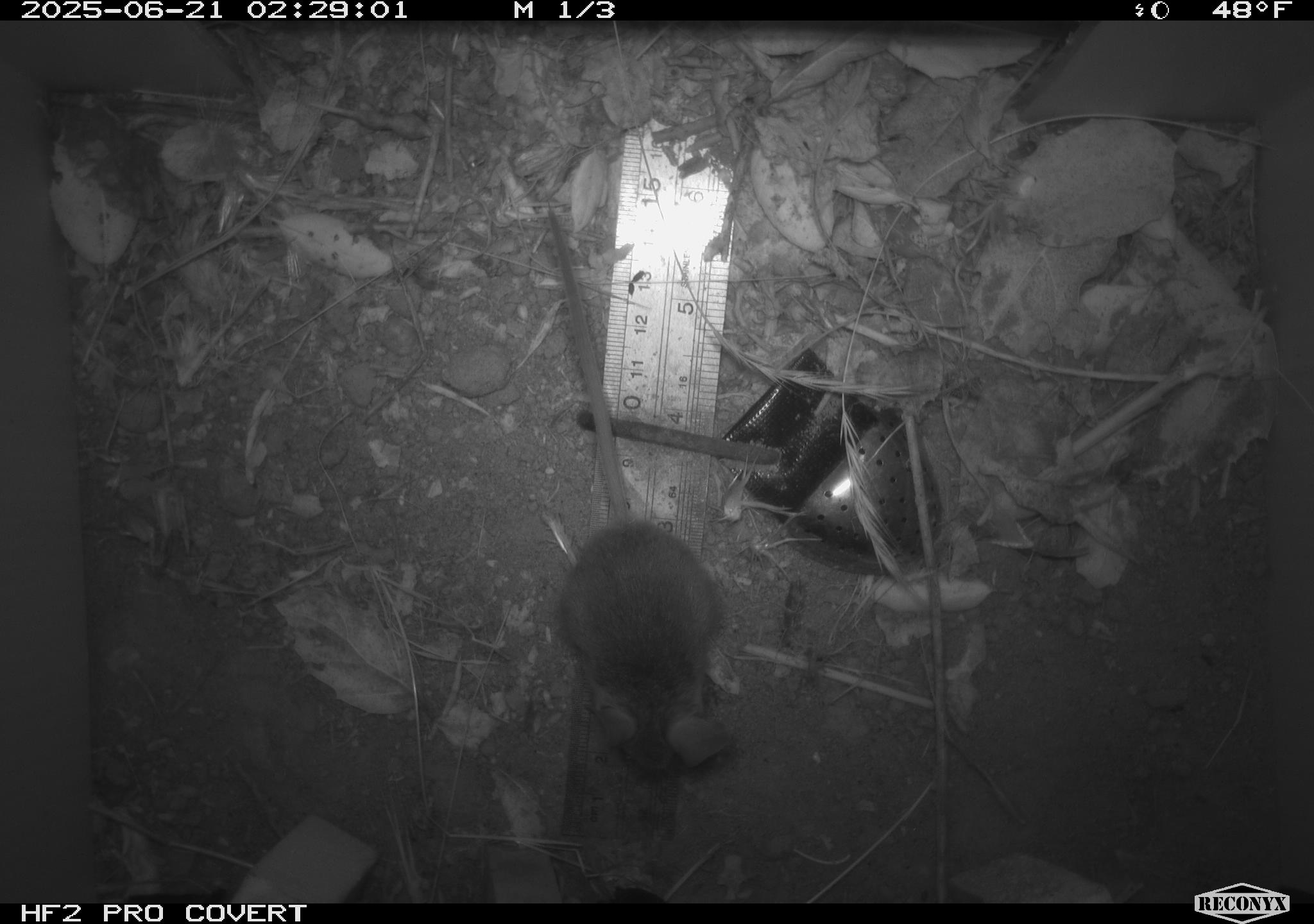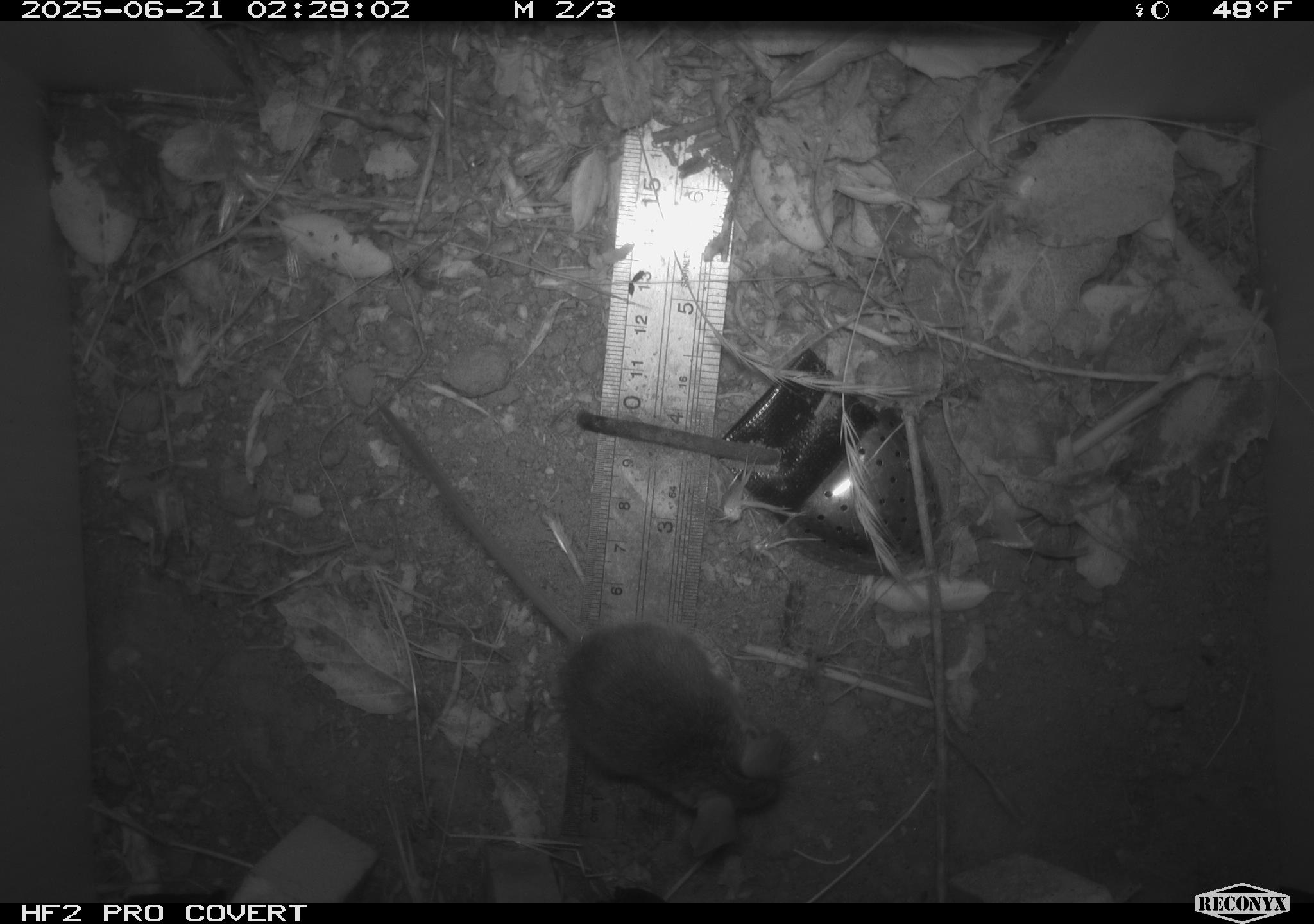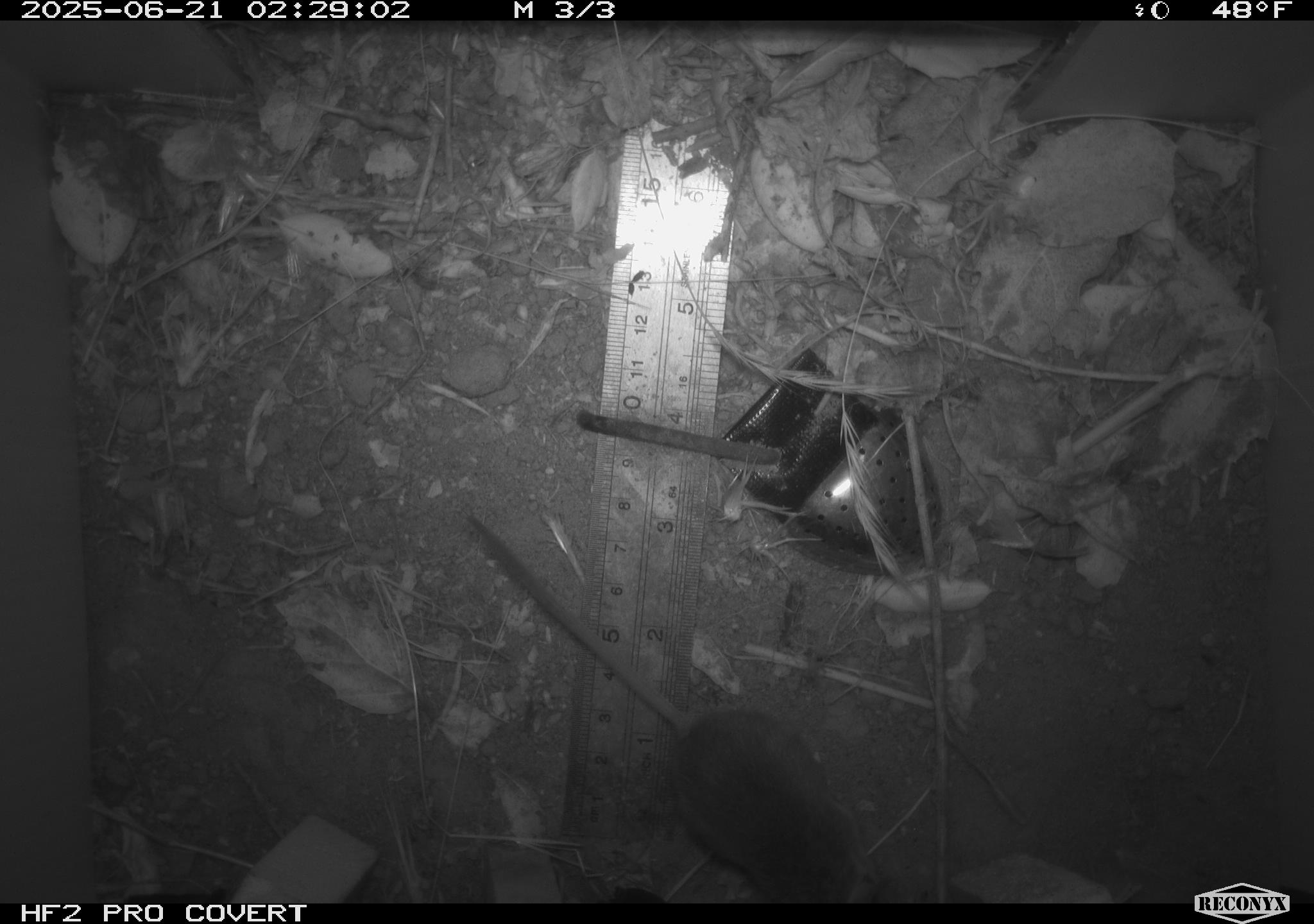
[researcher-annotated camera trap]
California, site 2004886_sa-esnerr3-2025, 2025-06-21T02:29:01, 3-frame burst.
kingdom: Animalia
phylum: Chordata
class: Mammalia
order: Rodentia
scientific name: Rodentia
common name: rodent